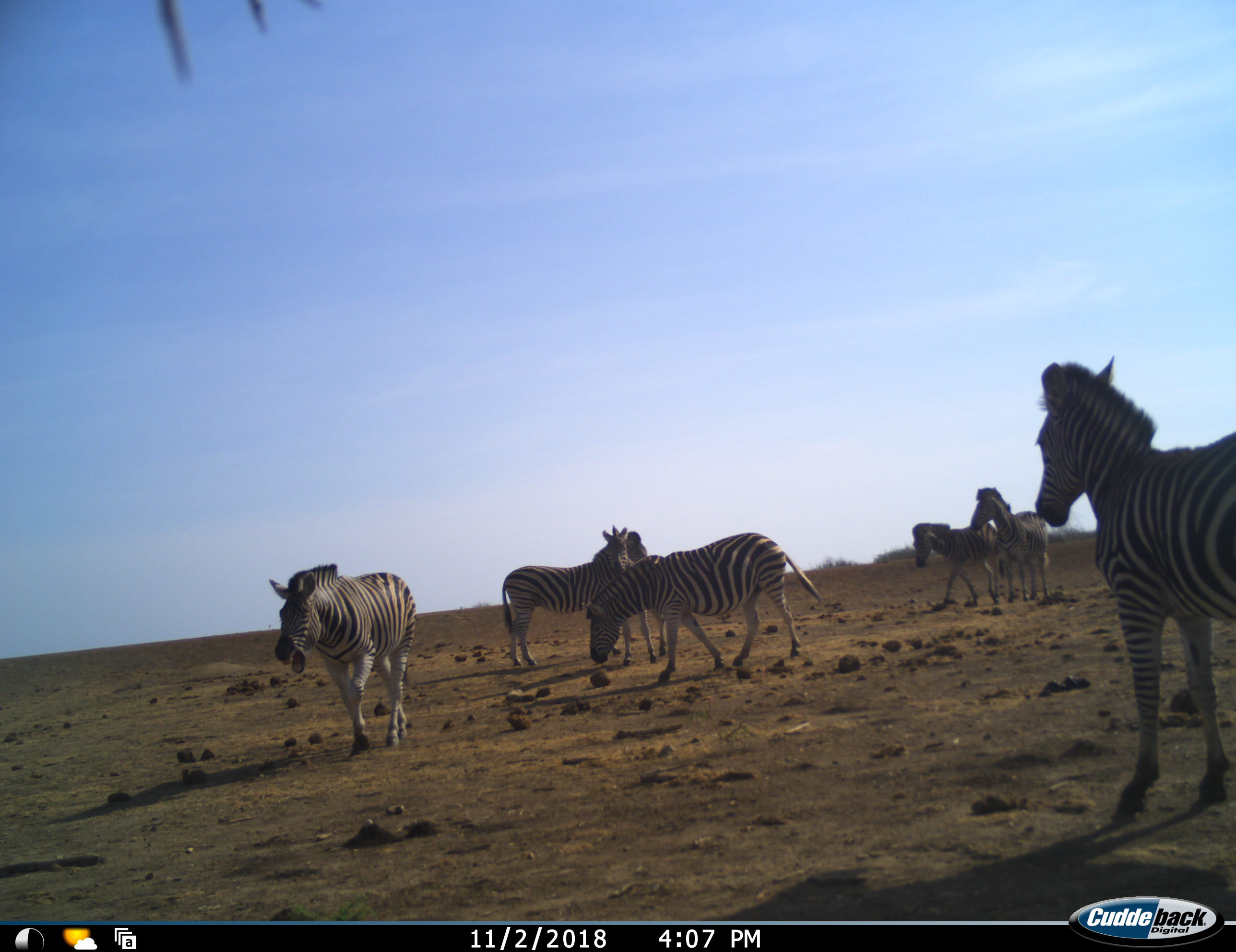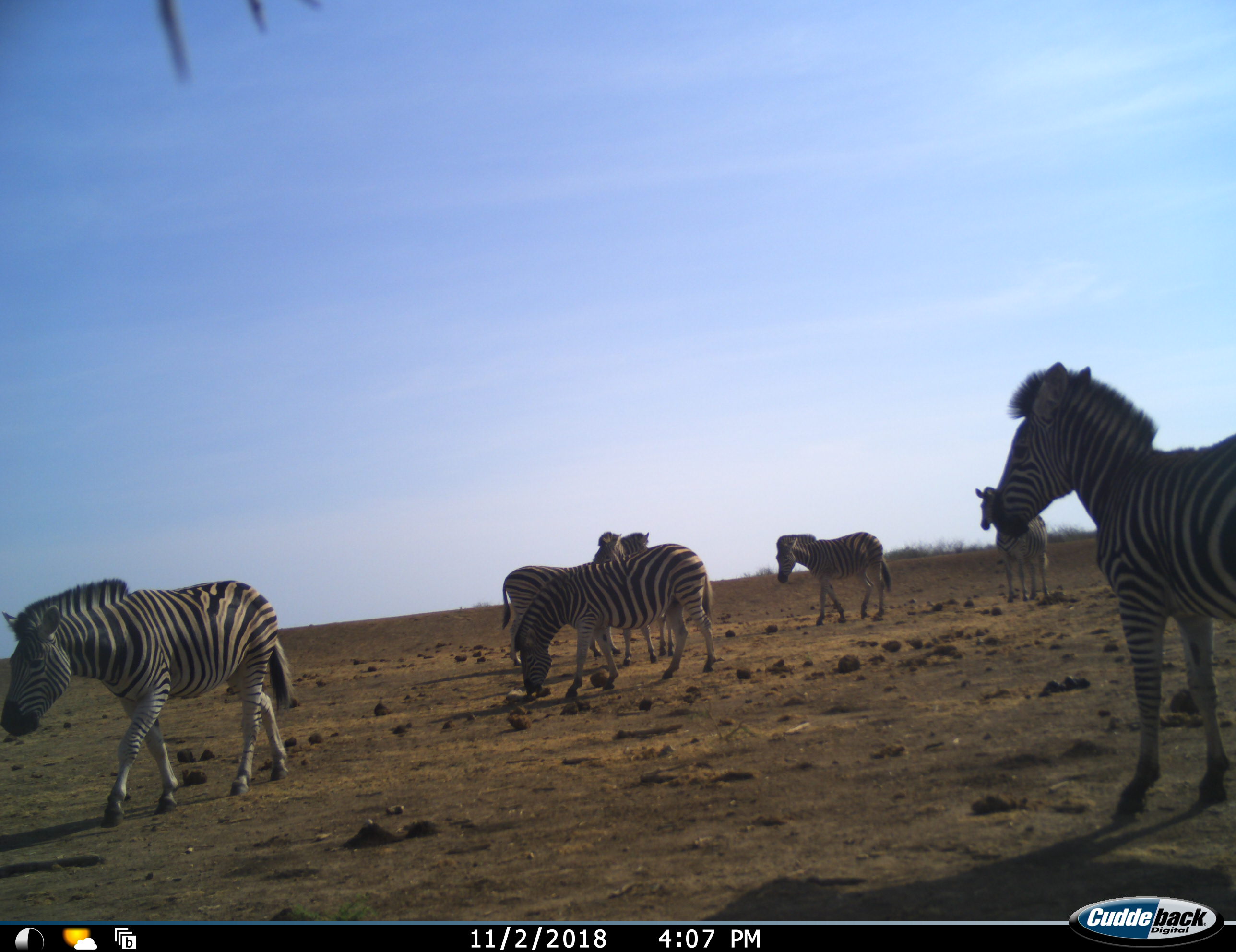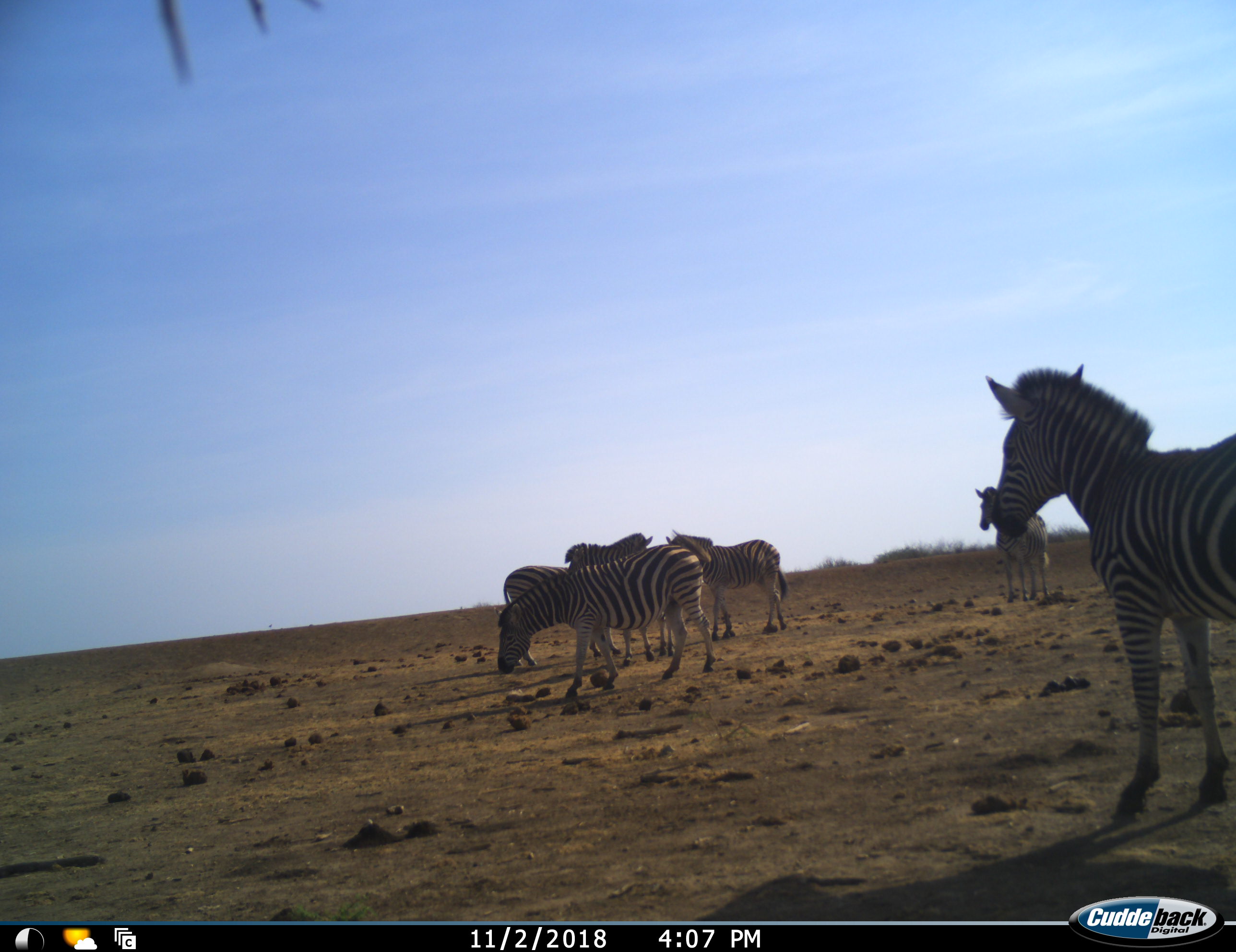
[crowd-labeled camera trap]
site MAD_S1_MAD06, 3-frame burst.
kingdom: Animalia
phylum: Chordata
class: Mammalia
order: Perissodactyla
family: Equidae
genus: Equus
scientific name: Equus quagga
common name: plains zebra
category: zebraplains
Zebraplains (plains zebra) (Equus quagga), count 7. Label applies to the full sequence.